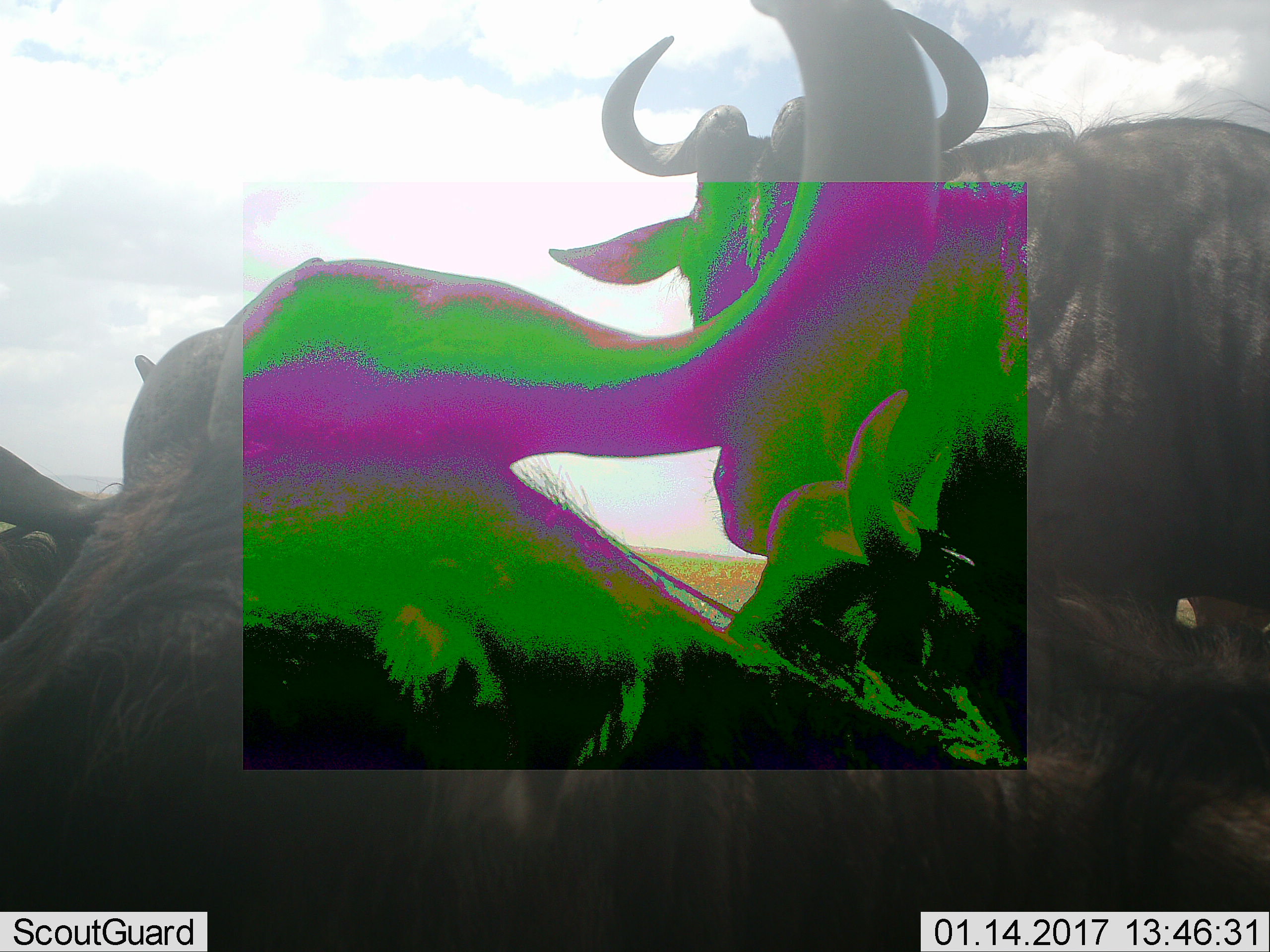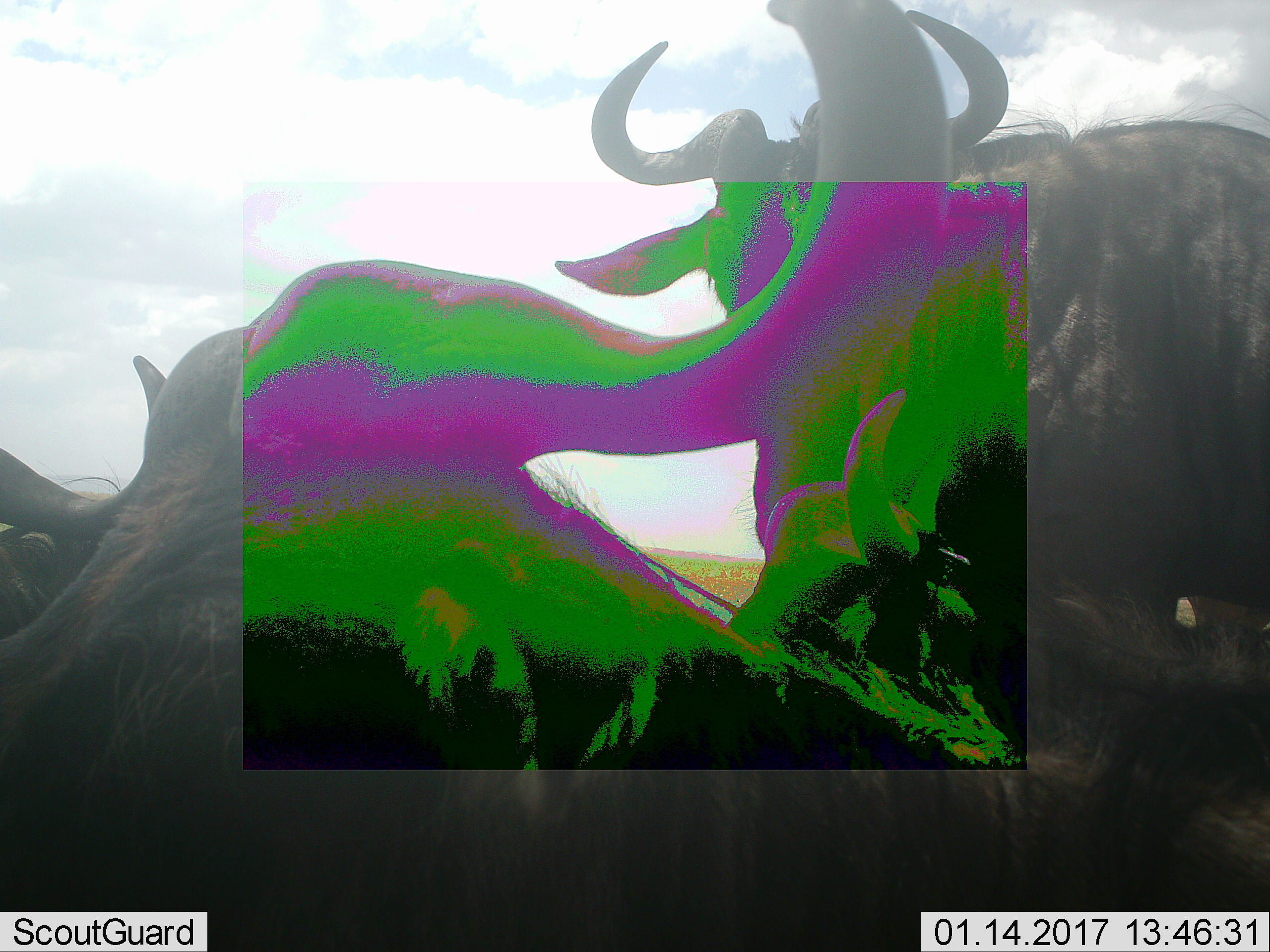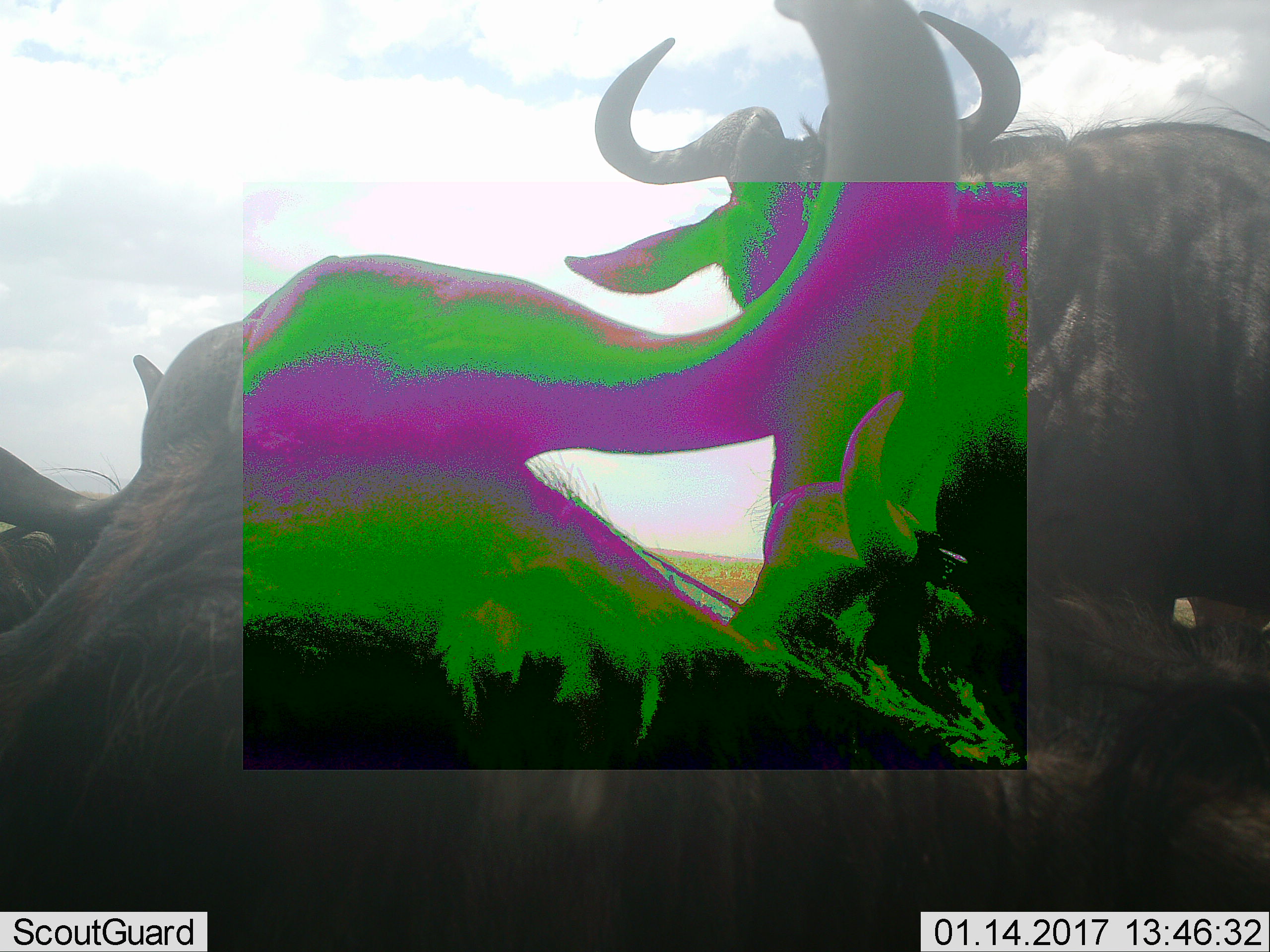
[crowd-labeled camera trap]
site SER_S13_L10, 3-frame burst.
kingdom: Animalia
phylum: Chordata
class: Mammalia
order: Artiodactyla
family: Bovidae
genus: Connochaetes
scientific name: Connochaetes taurinus taurinus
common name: blue wildebeest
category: wildebeestblue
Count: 2.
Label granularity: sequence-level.